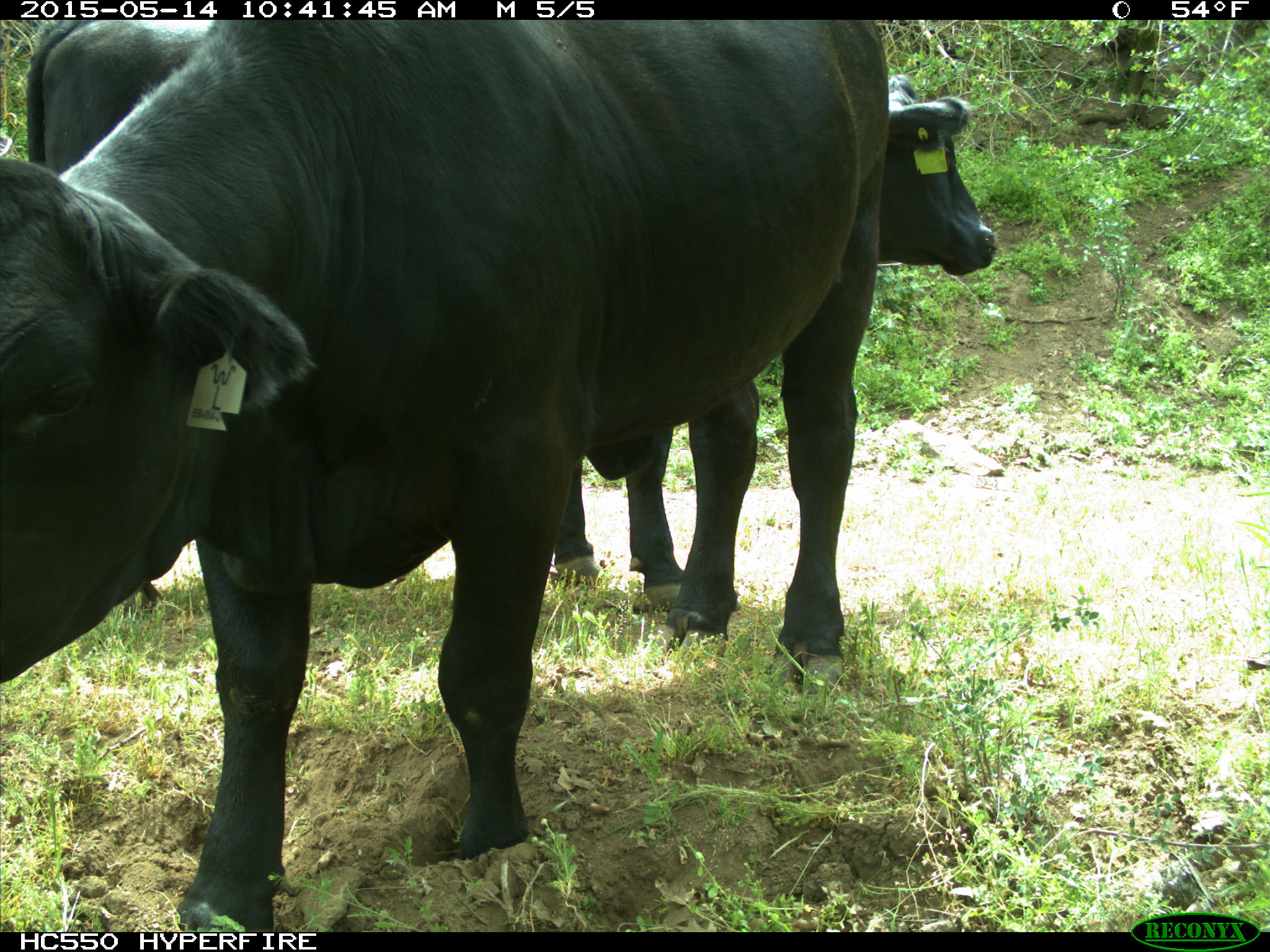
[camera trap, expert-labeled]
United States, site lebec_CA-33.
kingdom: Animalia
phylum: Chordata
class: Mammalia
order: Artiodactyla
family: Bovidae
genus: Bos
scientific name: Bos taurus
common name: domestic cow